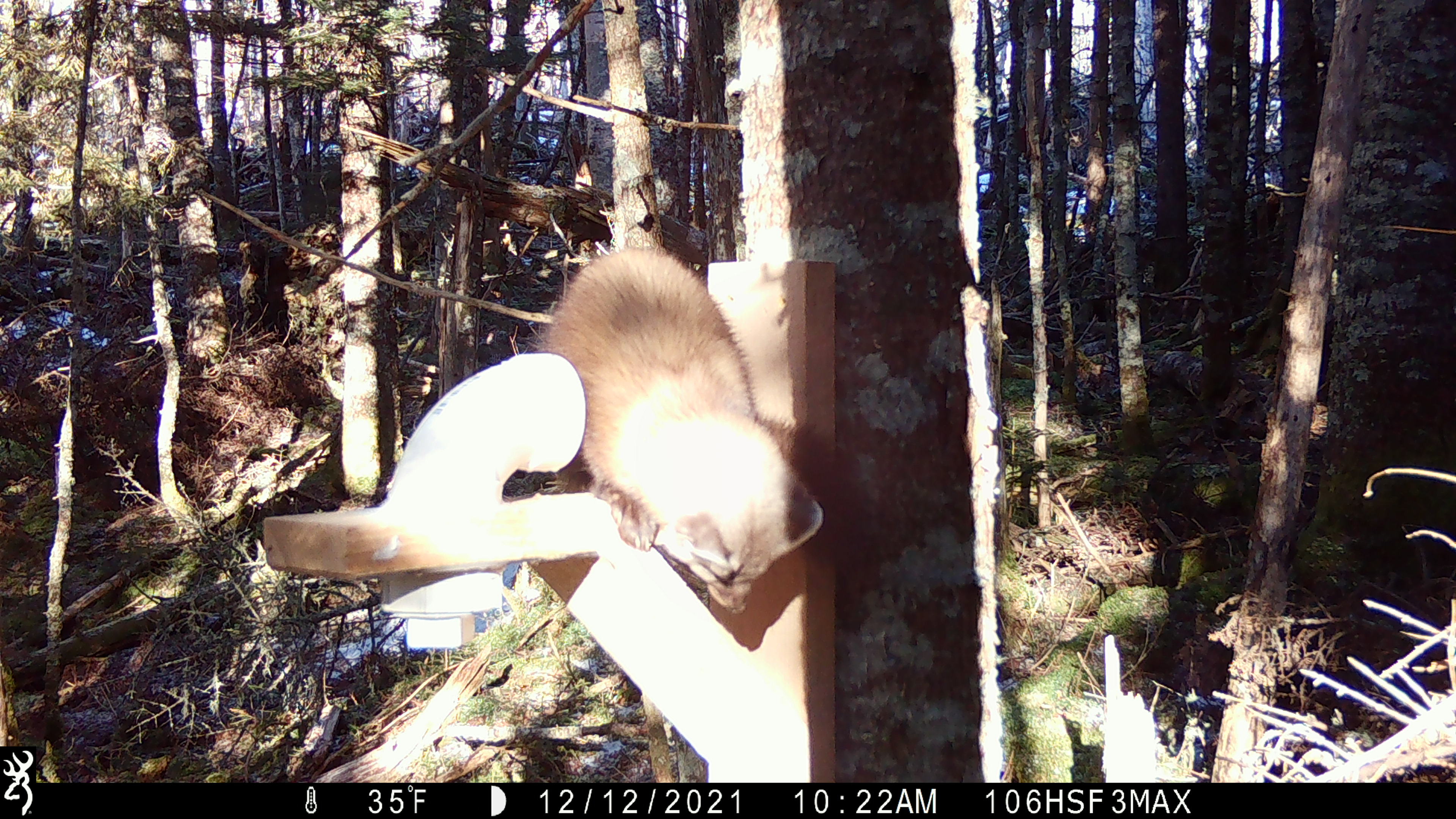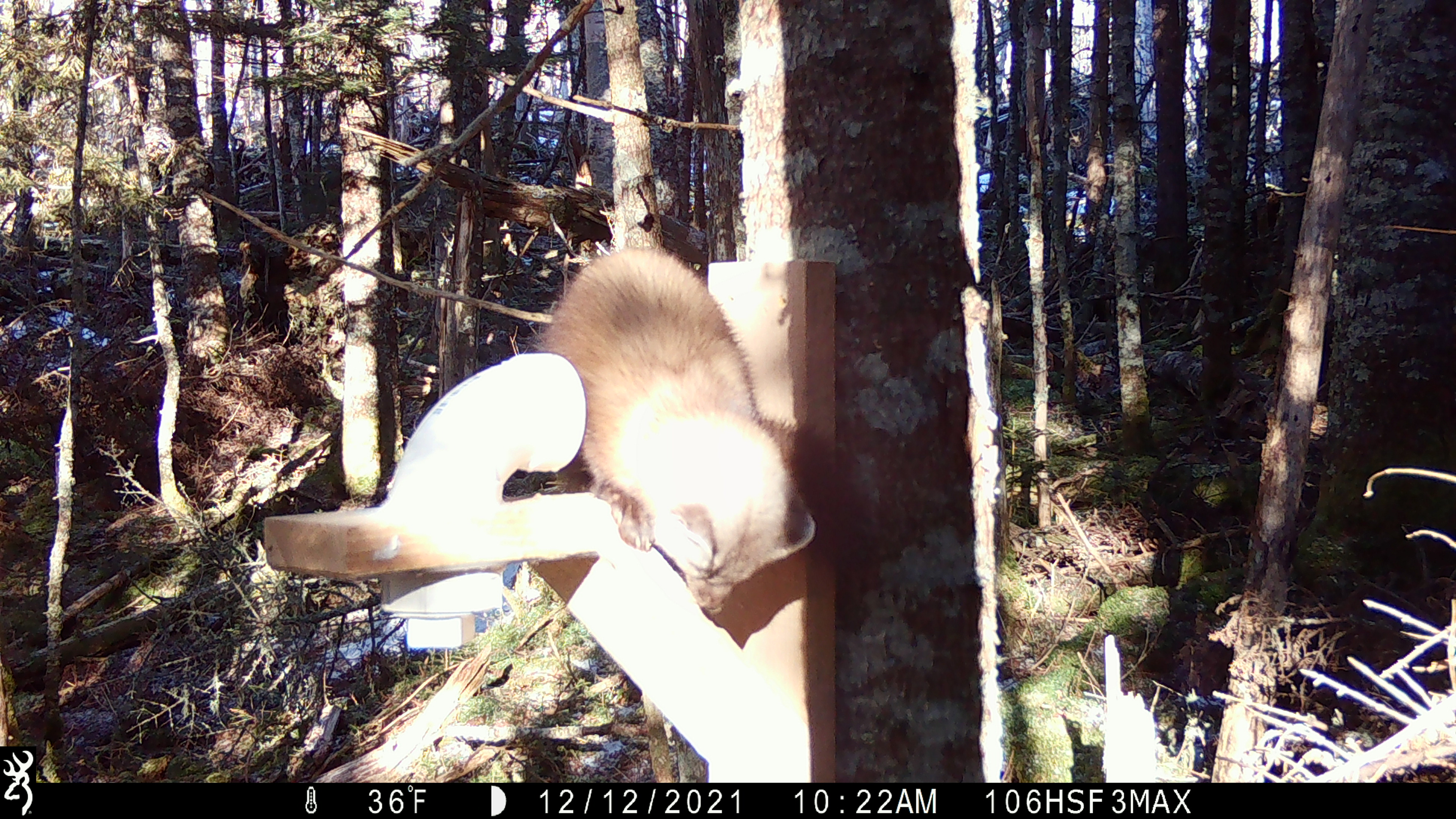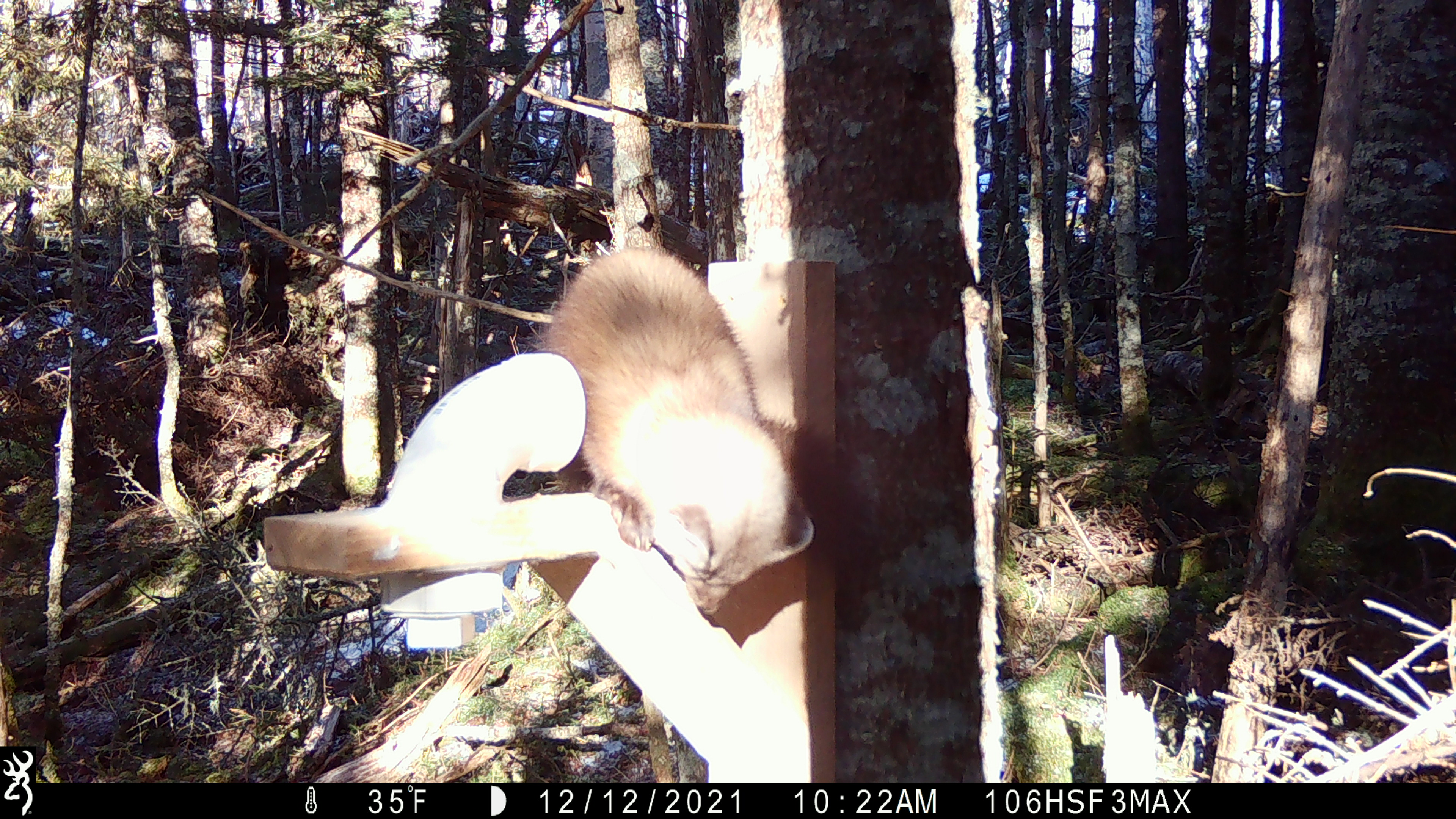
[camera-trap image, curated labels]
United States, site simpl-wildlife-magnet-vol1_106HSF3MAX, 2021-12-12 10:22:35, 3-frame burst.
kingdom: Animalia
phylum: Chordata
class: Mammalia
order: Carnivora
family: Mustelidae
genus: Martes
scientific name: Martes americana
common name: american marten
American marten (Martes americana).